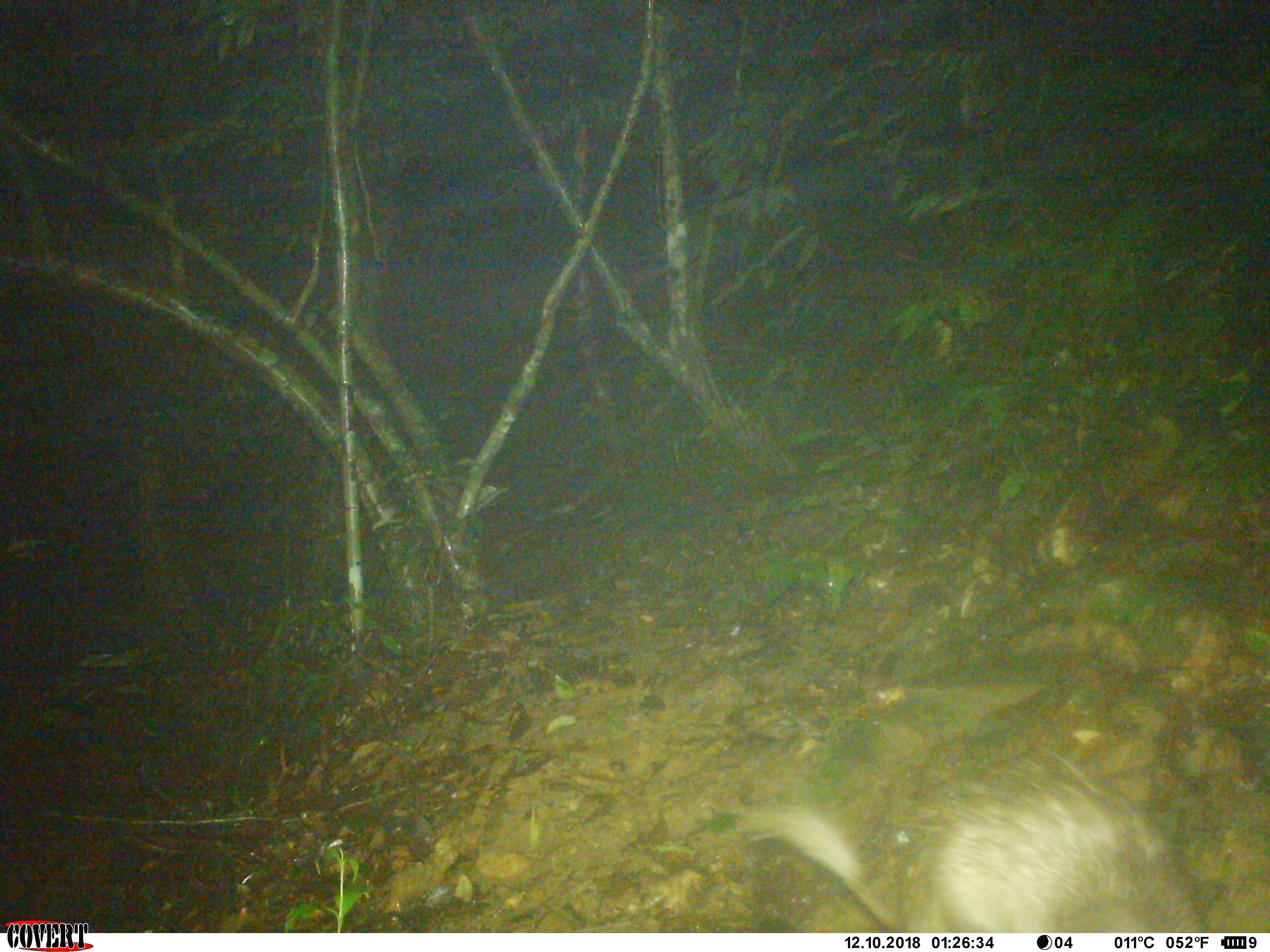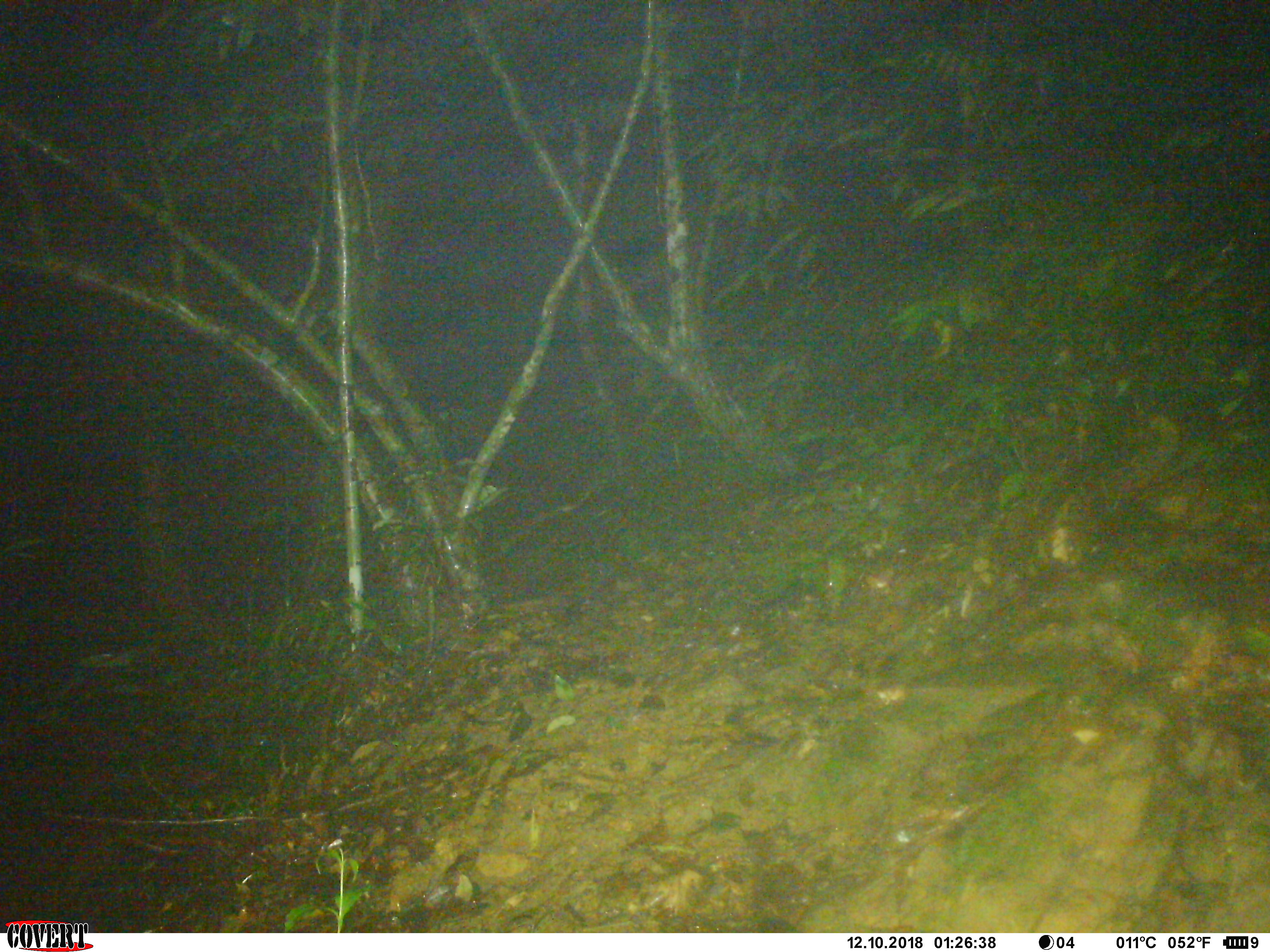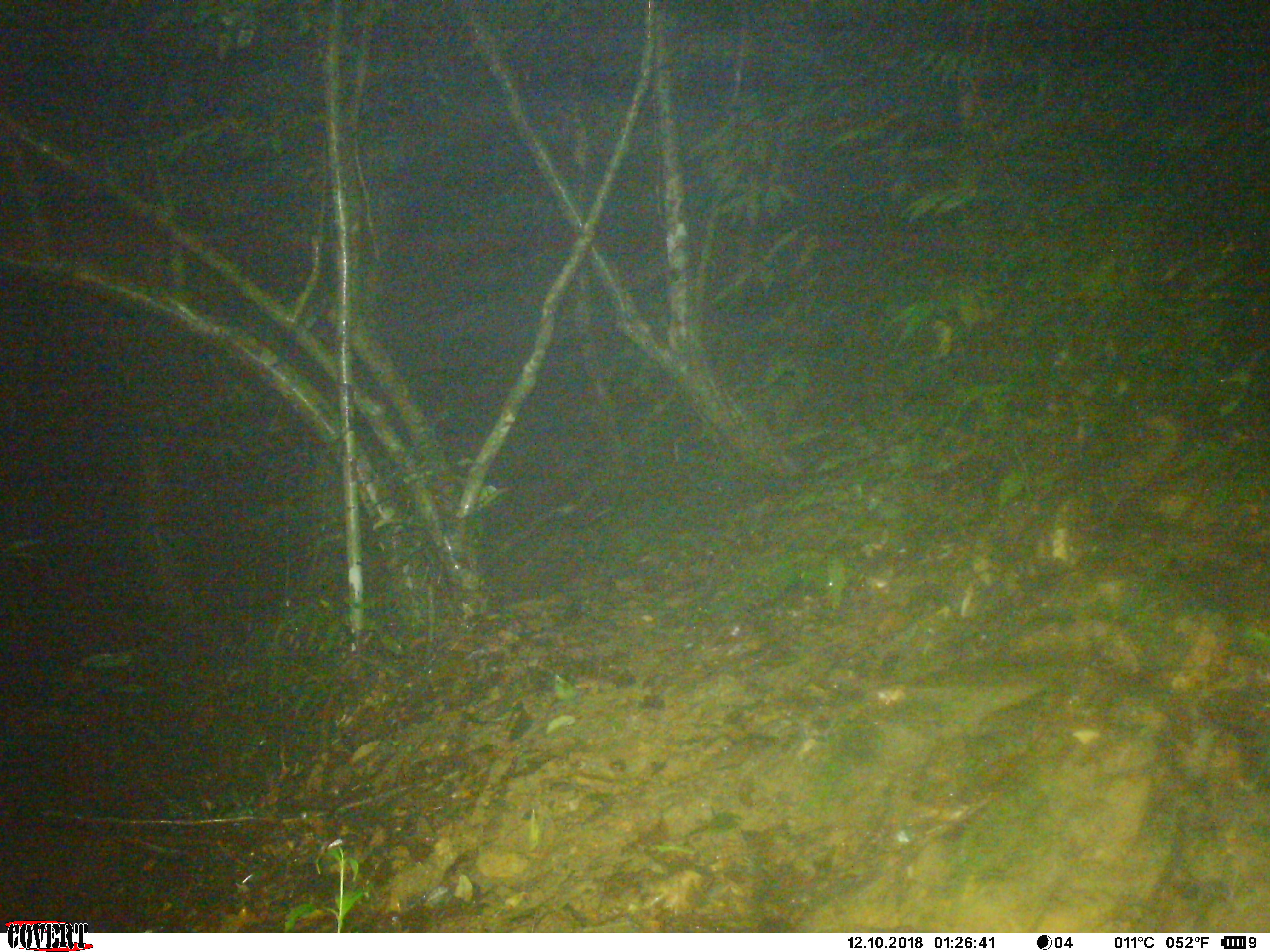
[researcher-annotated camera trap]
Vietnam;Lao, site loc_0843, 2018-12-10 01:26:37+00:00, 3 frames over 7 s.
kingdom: Animalia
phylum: Chordata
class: Mammalia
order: Rodentia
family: Hystricidae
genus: Atherurus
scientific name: Atherurus macrourus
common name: asiatic brush-tailed porcupine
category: asiatic brush tailed porcupine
Asiatic brush tailed porcupine (asiatic brush-tailed porcupine) (Atherurus macrourus). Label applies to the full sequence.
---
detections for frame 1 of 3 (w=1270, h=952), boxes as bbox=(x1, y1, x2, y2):
asiatic brush tailed porcupine: bbox=(728, 721, 1210, 932)